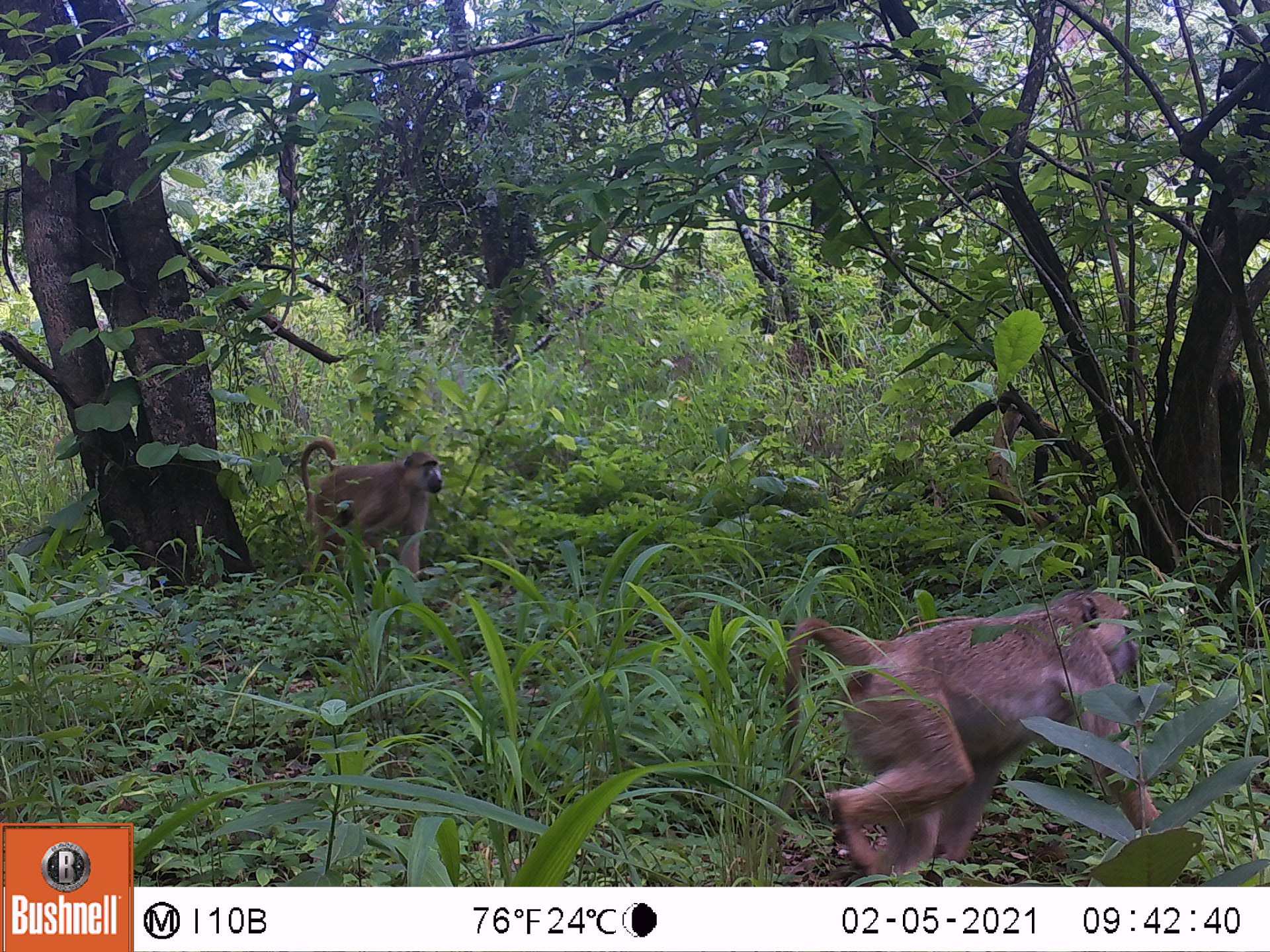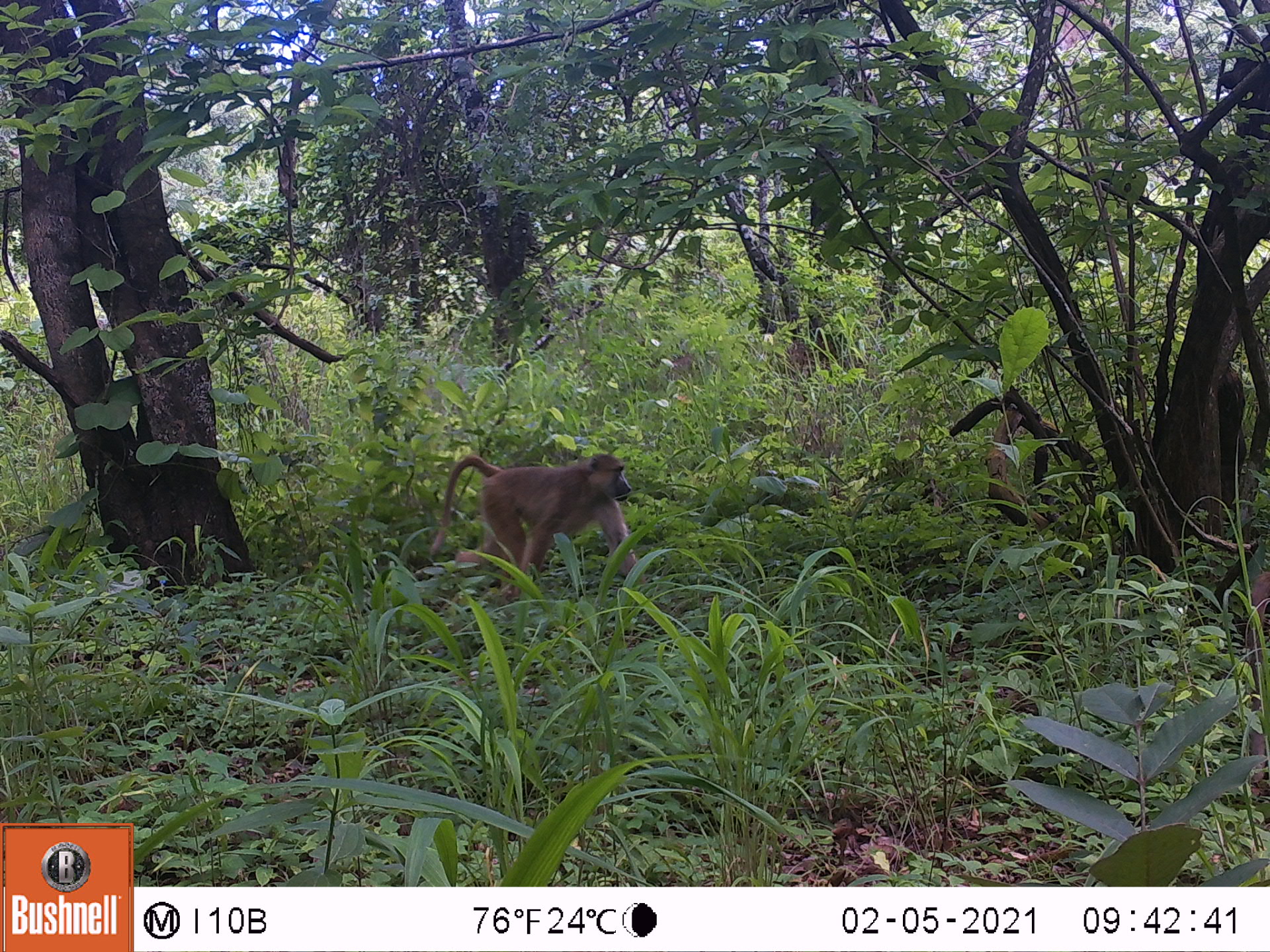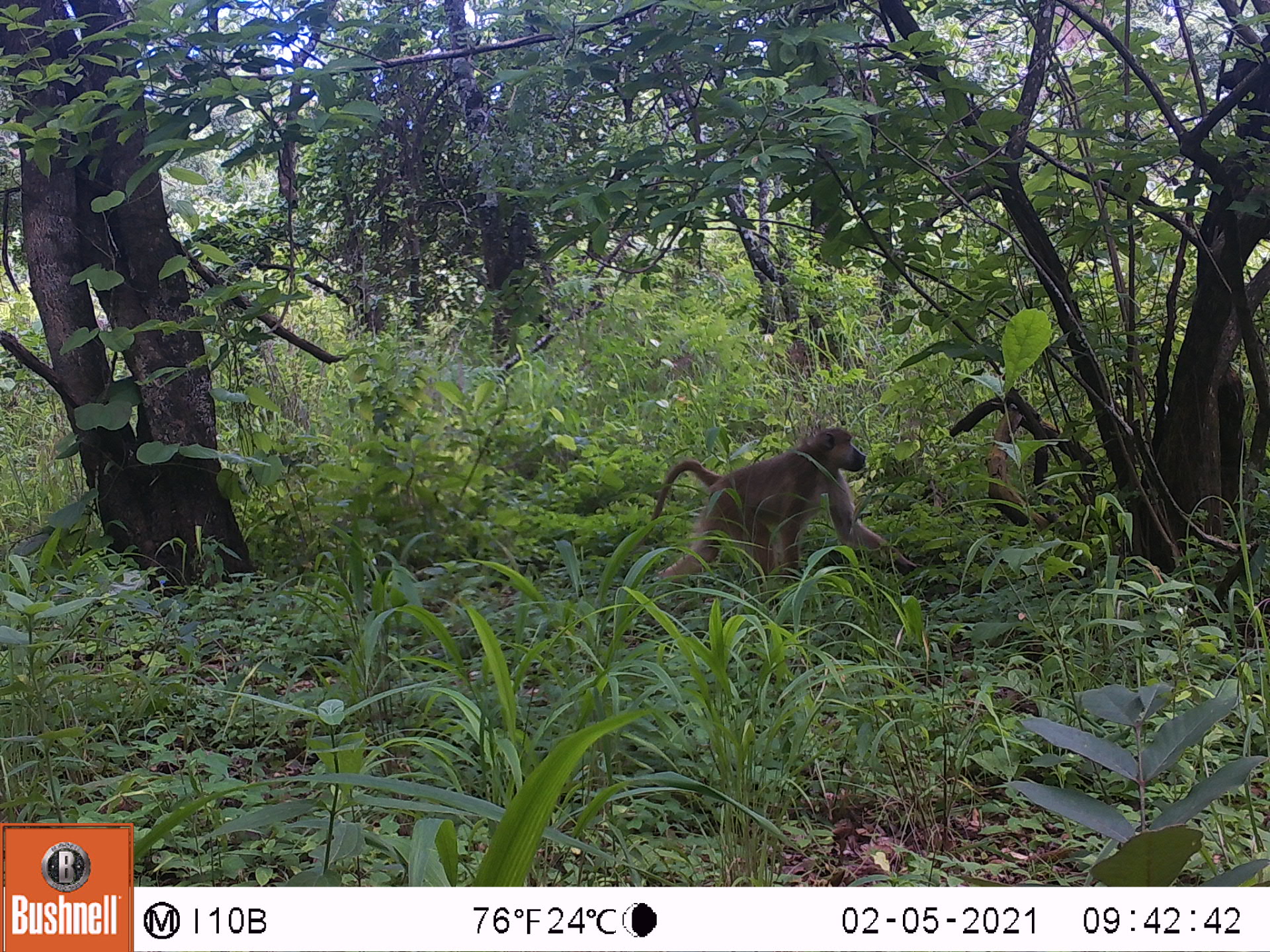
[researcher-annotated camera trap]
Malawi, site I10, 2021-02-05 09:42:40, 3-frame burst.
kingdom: Animalia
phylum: Chordata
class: Mammalia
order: Primates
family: Cercopithecidae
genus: Papio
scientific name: Papio cynocephalus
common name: yellow baboon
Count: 2.